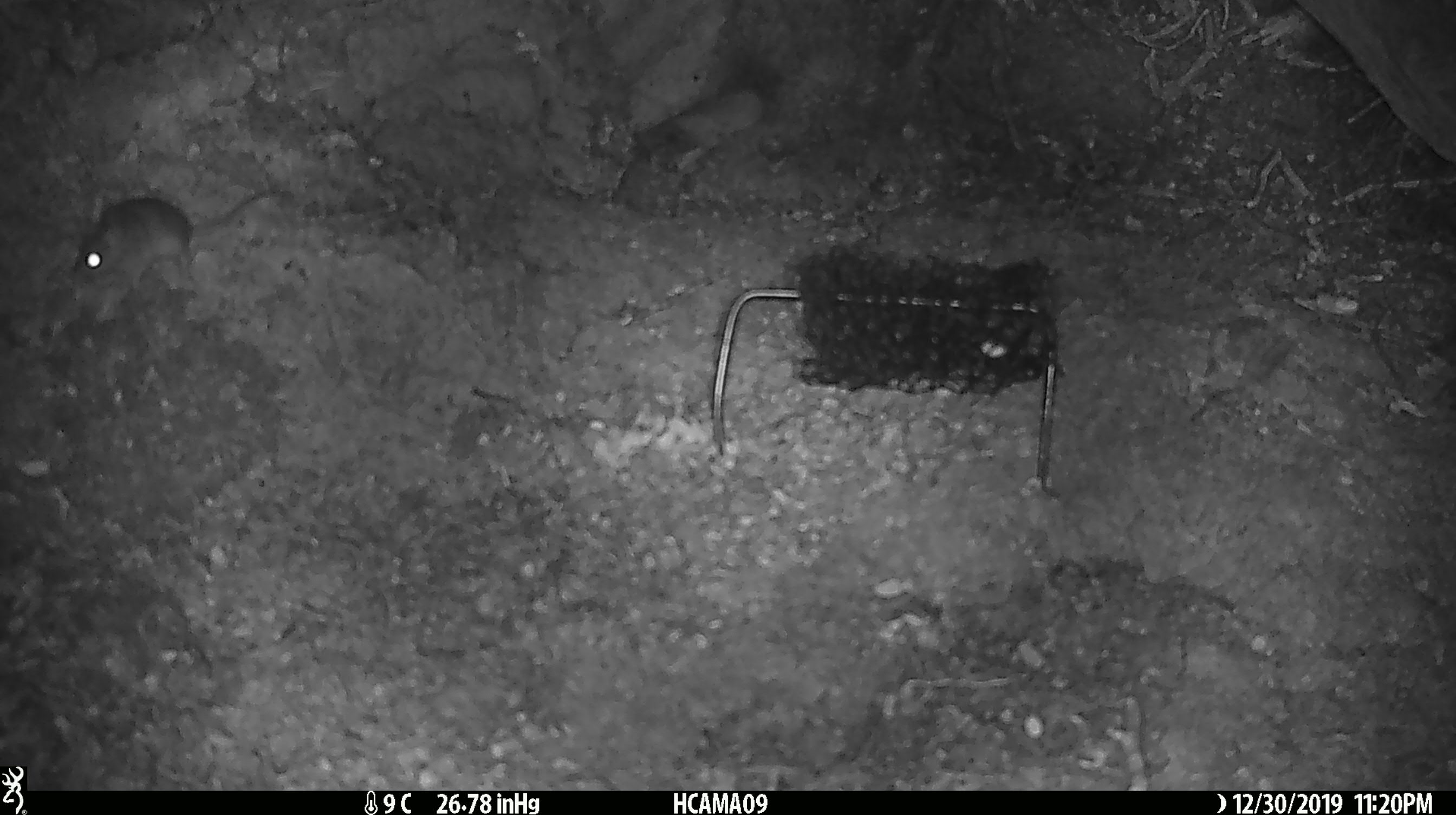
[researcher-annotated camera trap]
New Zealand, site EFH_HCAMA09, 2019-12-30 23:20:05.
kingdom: Animalia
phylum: Chordata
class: Mammalia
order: Rodentia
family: Muridae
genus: Mus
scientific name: Mus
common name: mouse